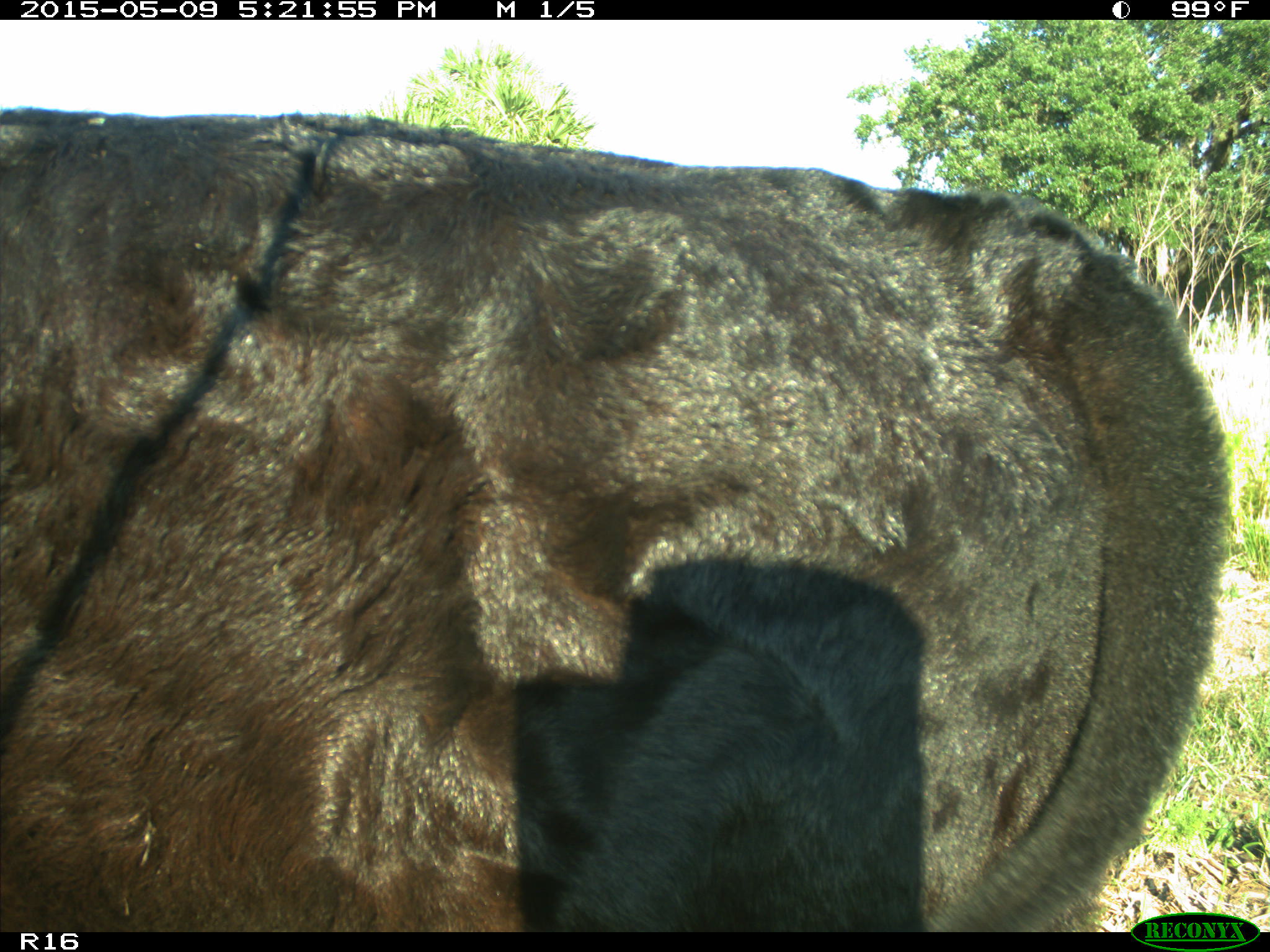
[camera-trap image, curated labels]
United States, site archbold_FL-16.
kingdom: Animalia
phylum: Chordata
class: Mammalia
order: Artiodactyla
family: Suidae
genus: Sus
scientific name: Sus scrofa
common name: wild boar